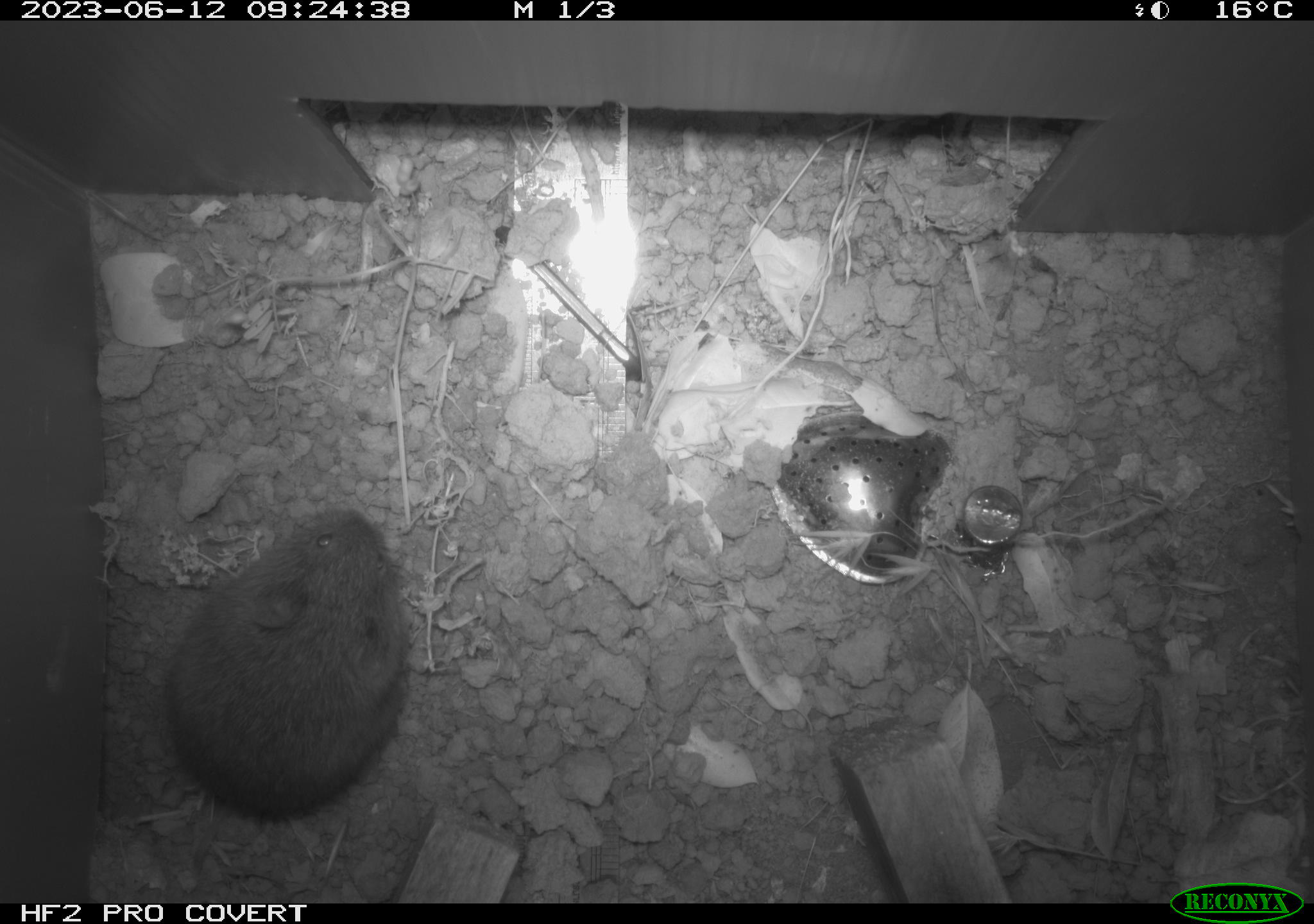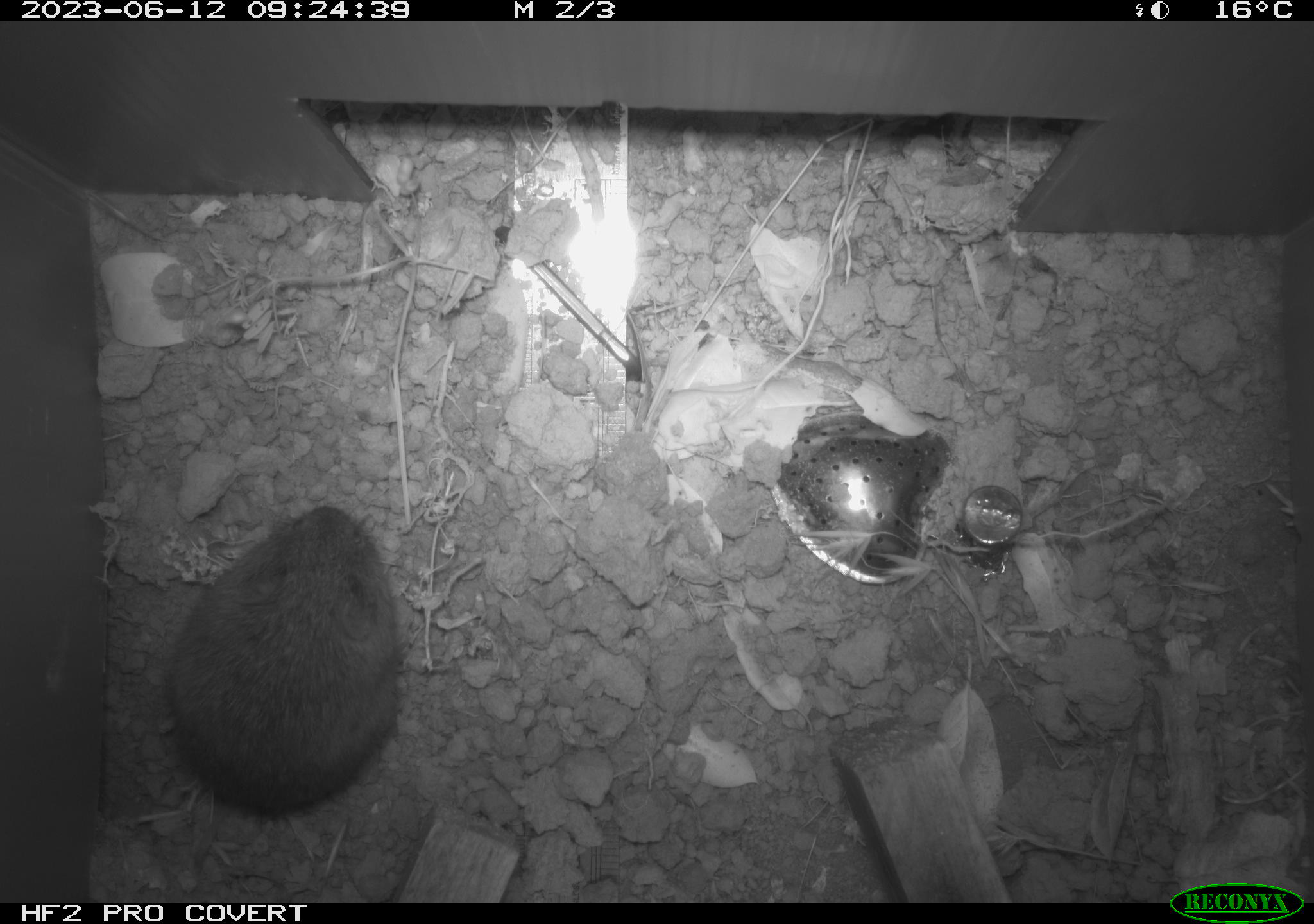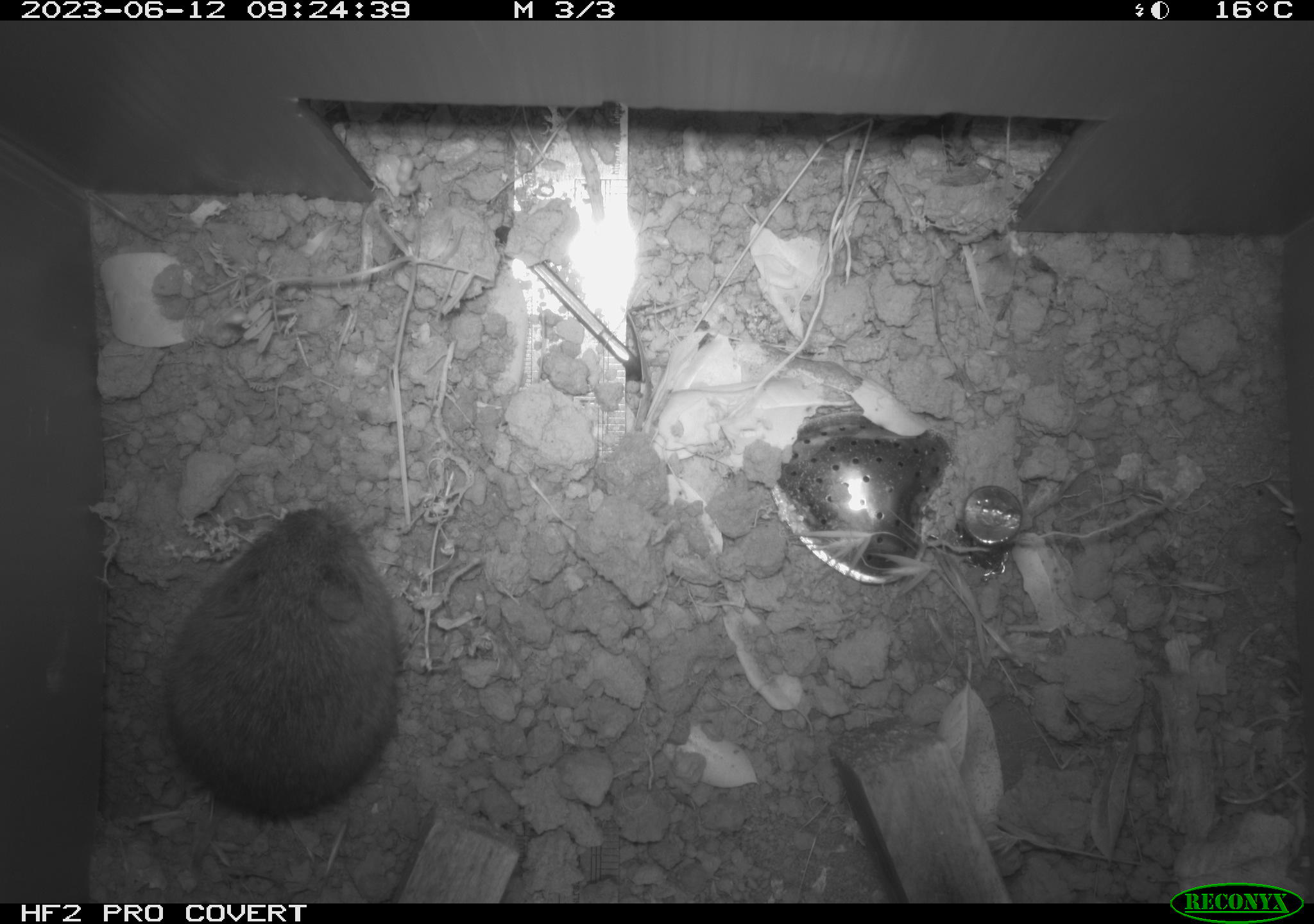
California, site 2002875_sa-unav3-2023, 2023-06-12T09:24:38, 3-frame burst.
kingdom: Animalia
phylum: Chordata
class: Mammalia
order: Rodentia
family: Cricetidae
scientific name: Arvicolinae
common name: voles, lemmings, and muskrats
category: arvicolinae subfamily